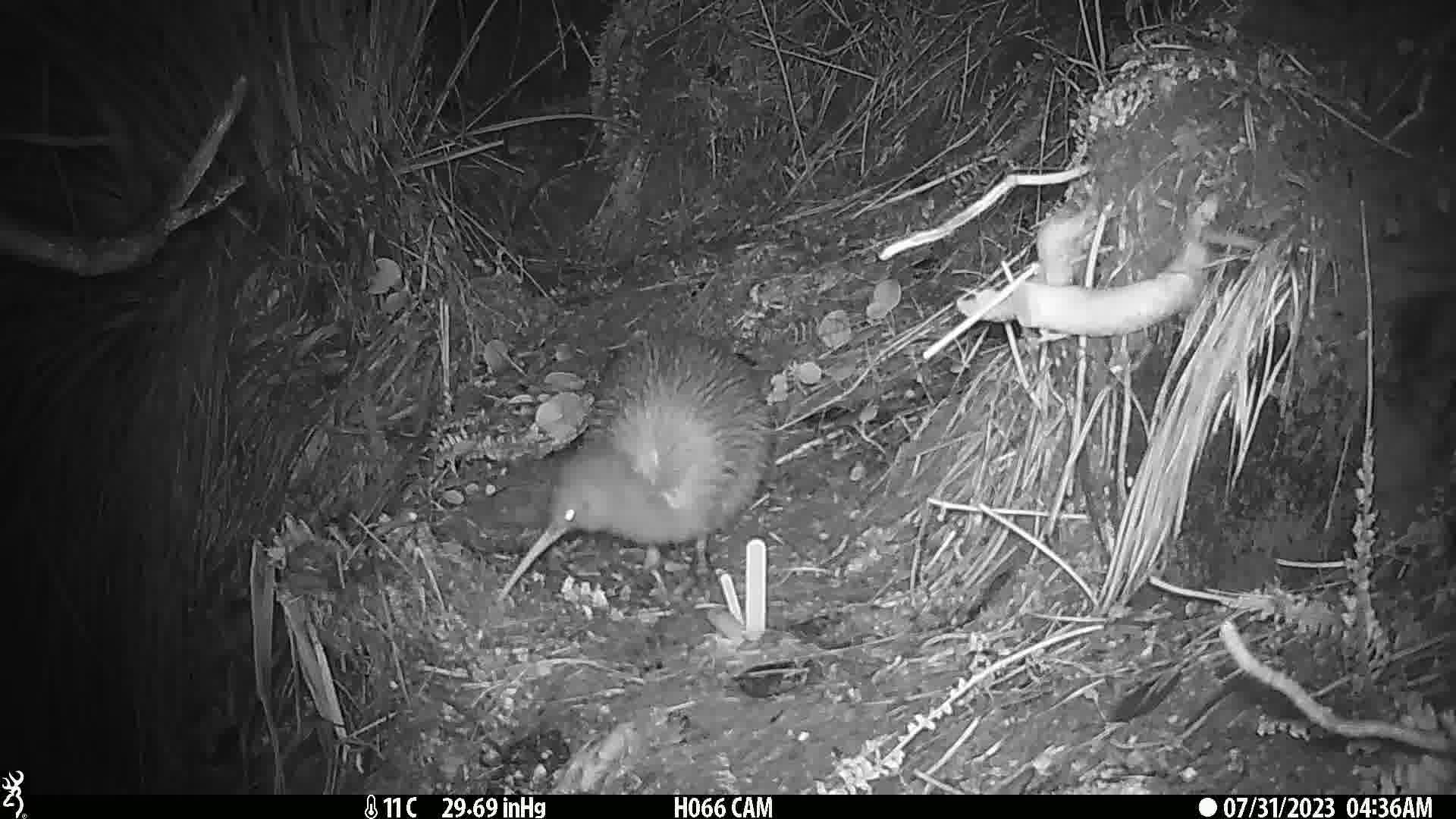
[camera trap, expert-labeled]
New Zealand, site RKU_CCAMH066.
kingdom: Animalia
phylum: Chordata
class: Aves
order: Apterygiformes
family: Apterygidae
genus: Apteryx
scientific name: Apteryx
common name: kiwi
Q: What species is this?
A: Kiwi (Apteryx).